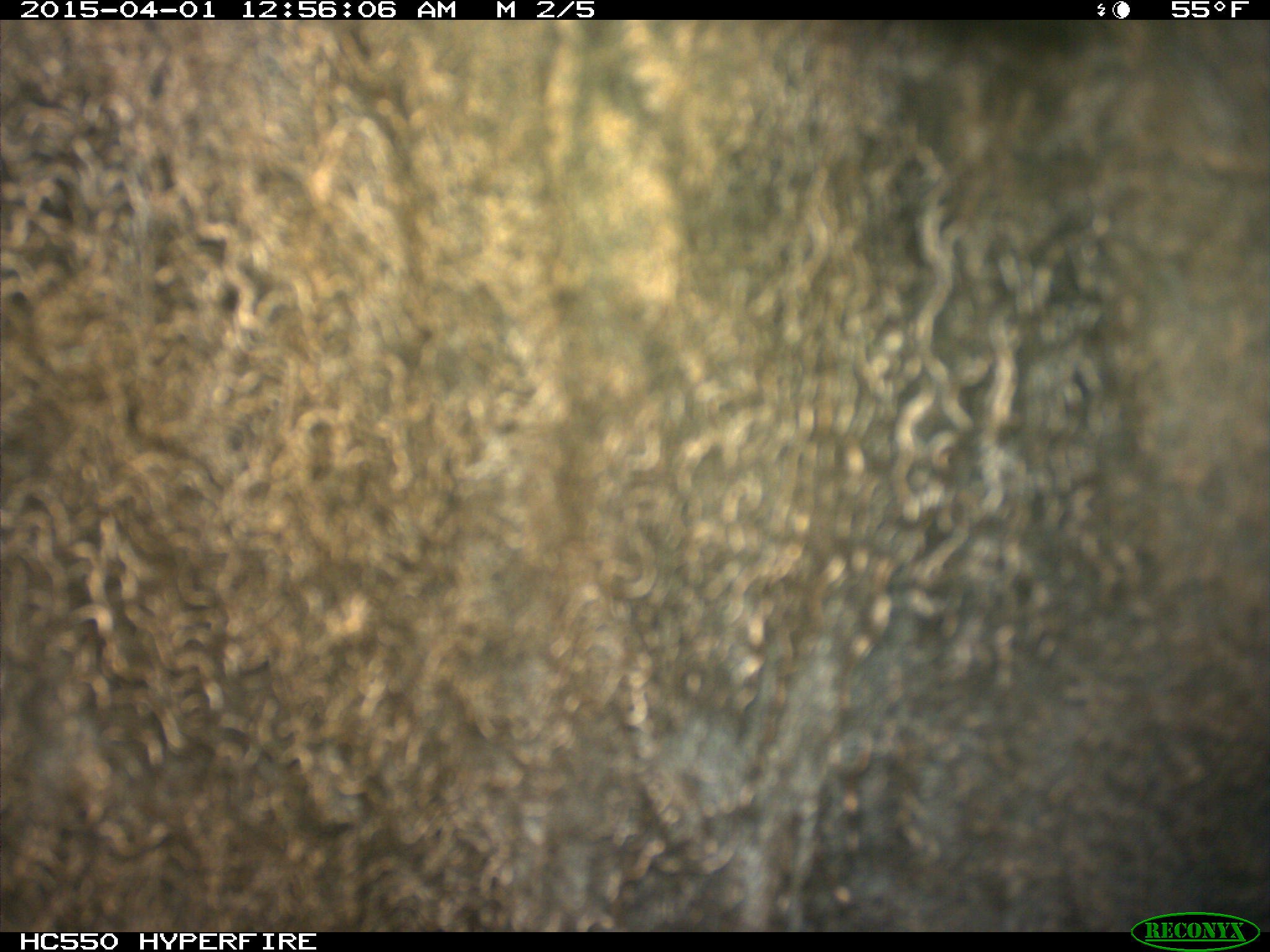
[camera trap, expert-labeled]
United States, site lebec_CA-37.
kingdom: Animalia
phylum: Chordata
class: Mammalia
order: Artiodactyla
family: Bovidae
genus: Bos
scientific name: Bos taurus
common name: domestic cow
Bos taurus (domestic cow).